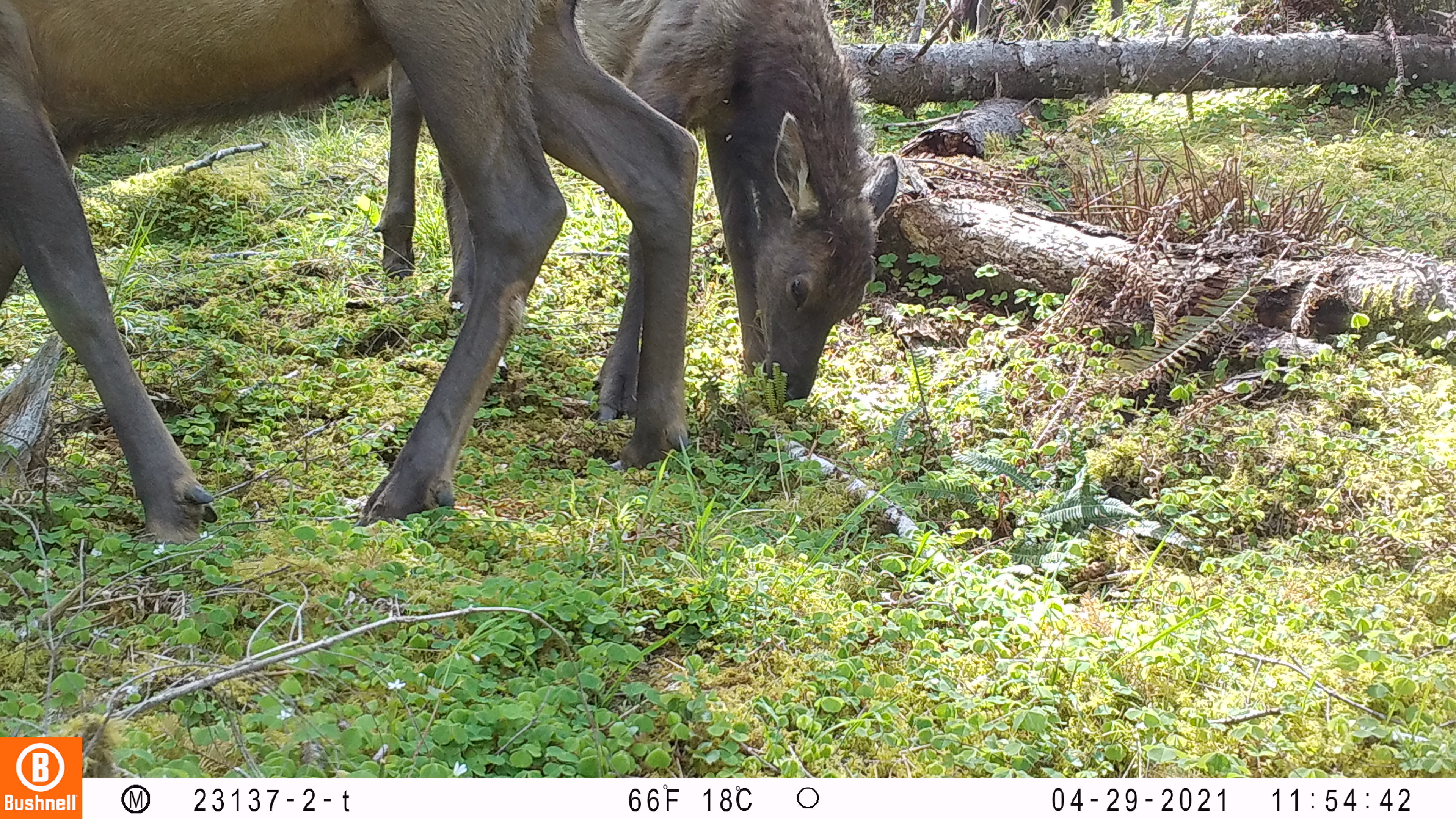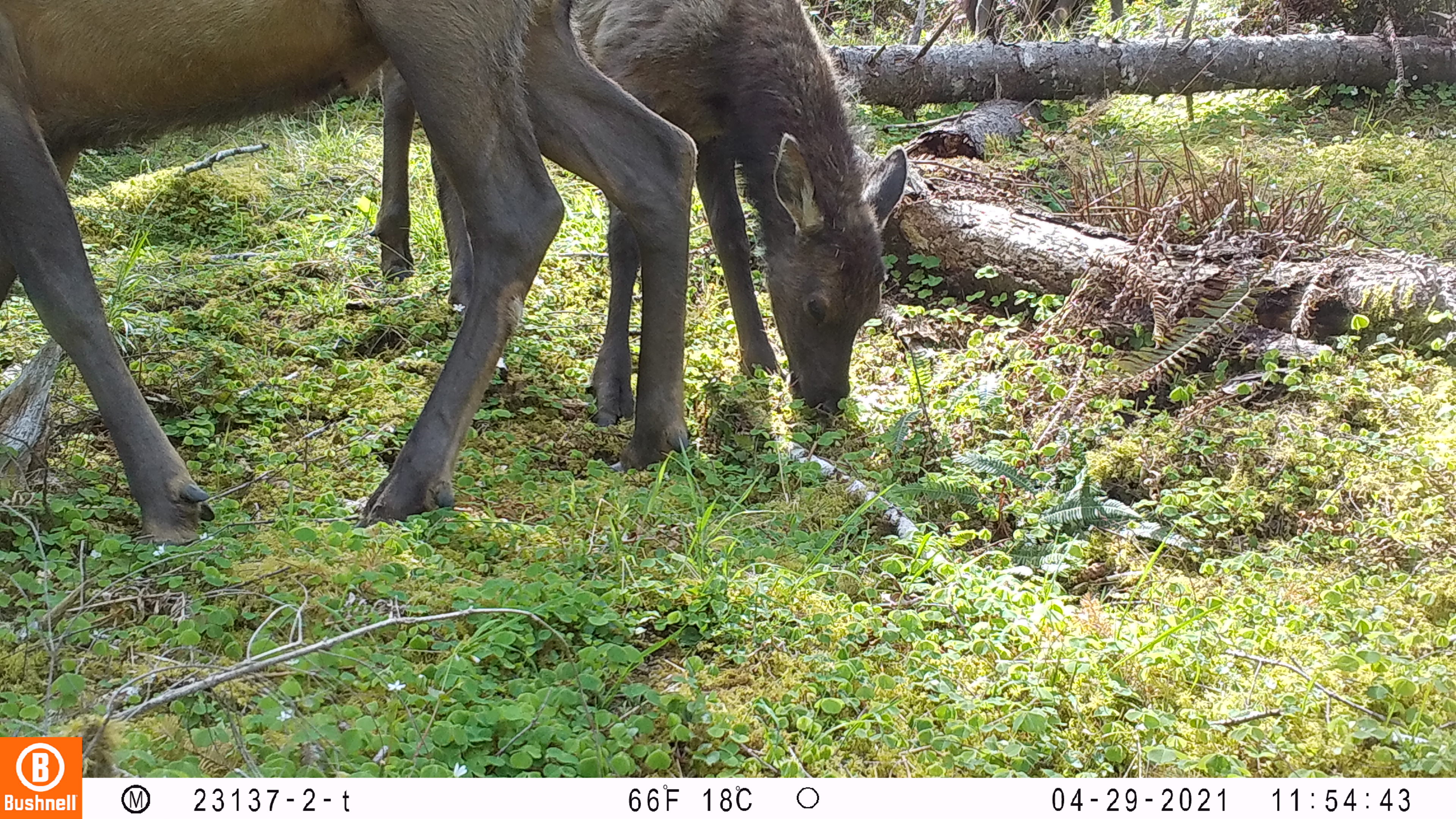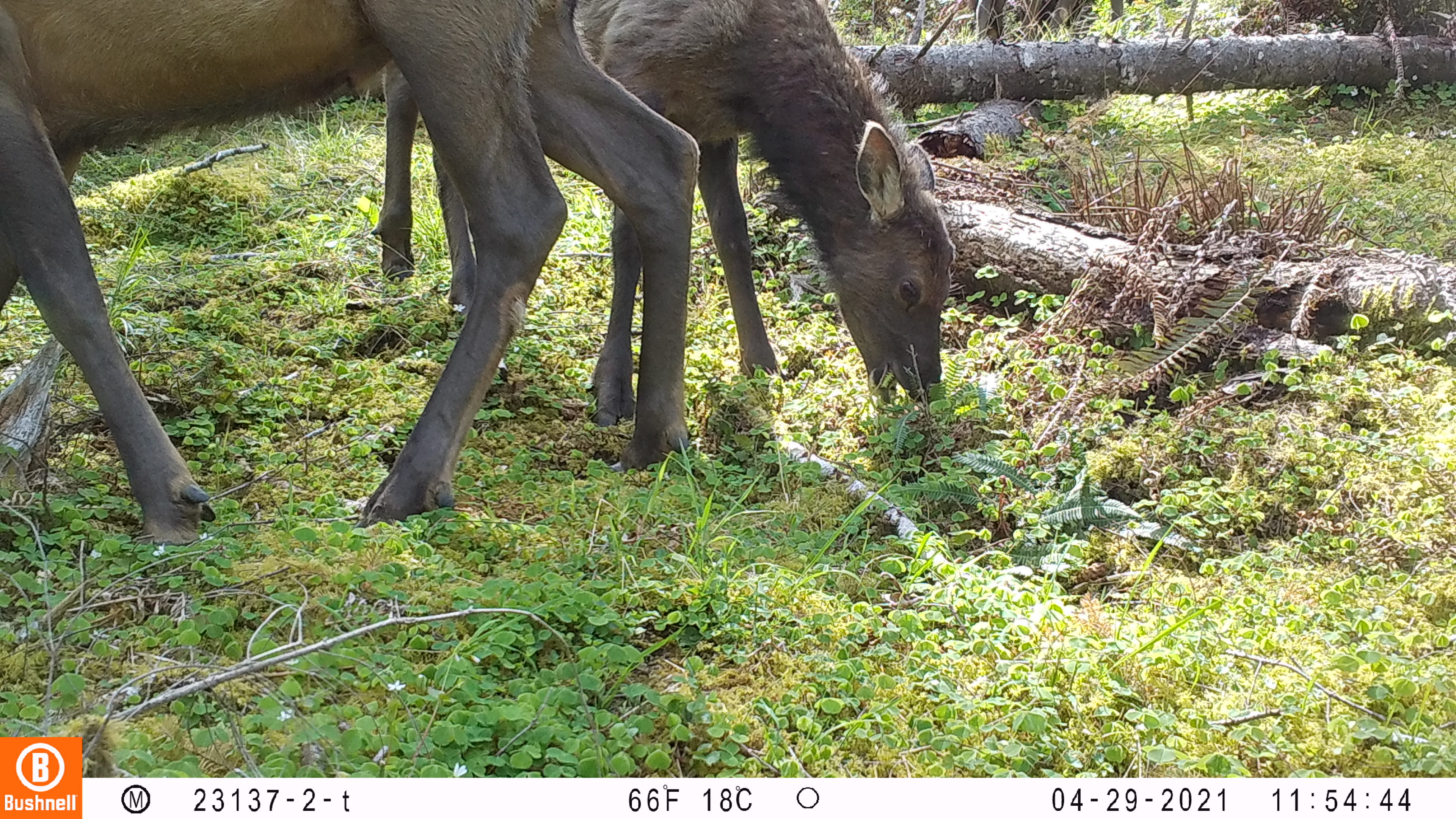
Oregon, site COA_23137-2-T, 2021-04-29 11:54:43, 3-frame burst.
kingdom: Animalia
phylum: Chordata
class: Mammalia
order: Artiodactyla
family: Cervidae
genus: Cervus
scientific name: Cervus canadensis roosevelti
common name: roosevelt elk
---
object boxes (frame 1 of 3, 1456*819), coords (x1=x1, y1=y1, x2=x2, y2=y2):
roosevelt elk: (x1=2, y1=1, x2=702, y2=551); (x1=367, y1=2, x2=907, y2=408)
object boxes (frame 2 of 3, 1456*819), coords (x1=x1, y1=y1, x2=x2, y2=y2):
roosevelt elk: (x1=2, y1=7, x2=698, y2=551); (x1=365, y1=1, x2=911, y2=427)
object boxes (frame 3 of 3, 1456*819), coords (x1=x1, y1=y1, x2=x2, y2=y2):
roosevelt elk: (x1=0, y1=4, x2=702, y2=555); (x1=362, y1=0, x2=960, y2=414)